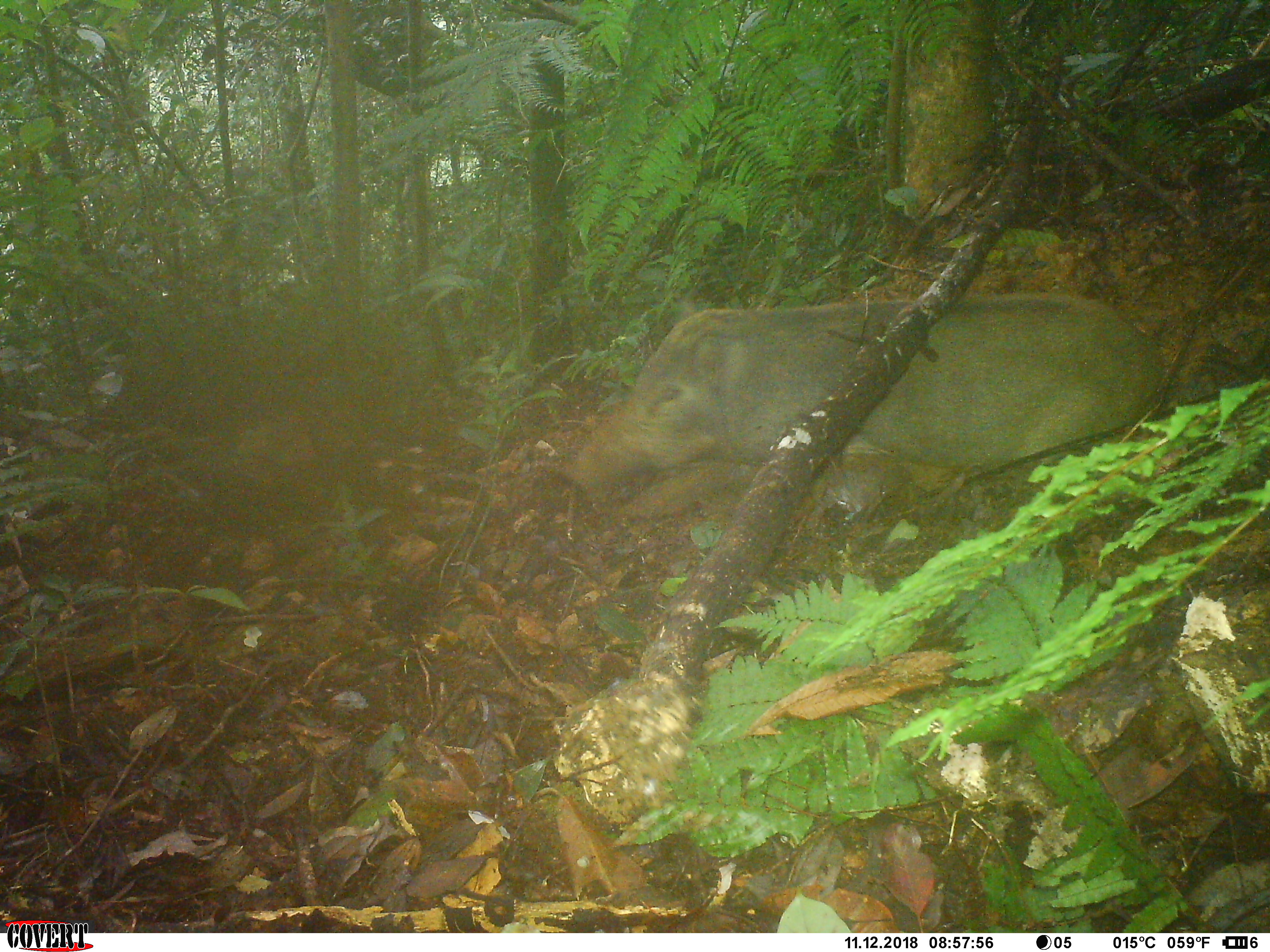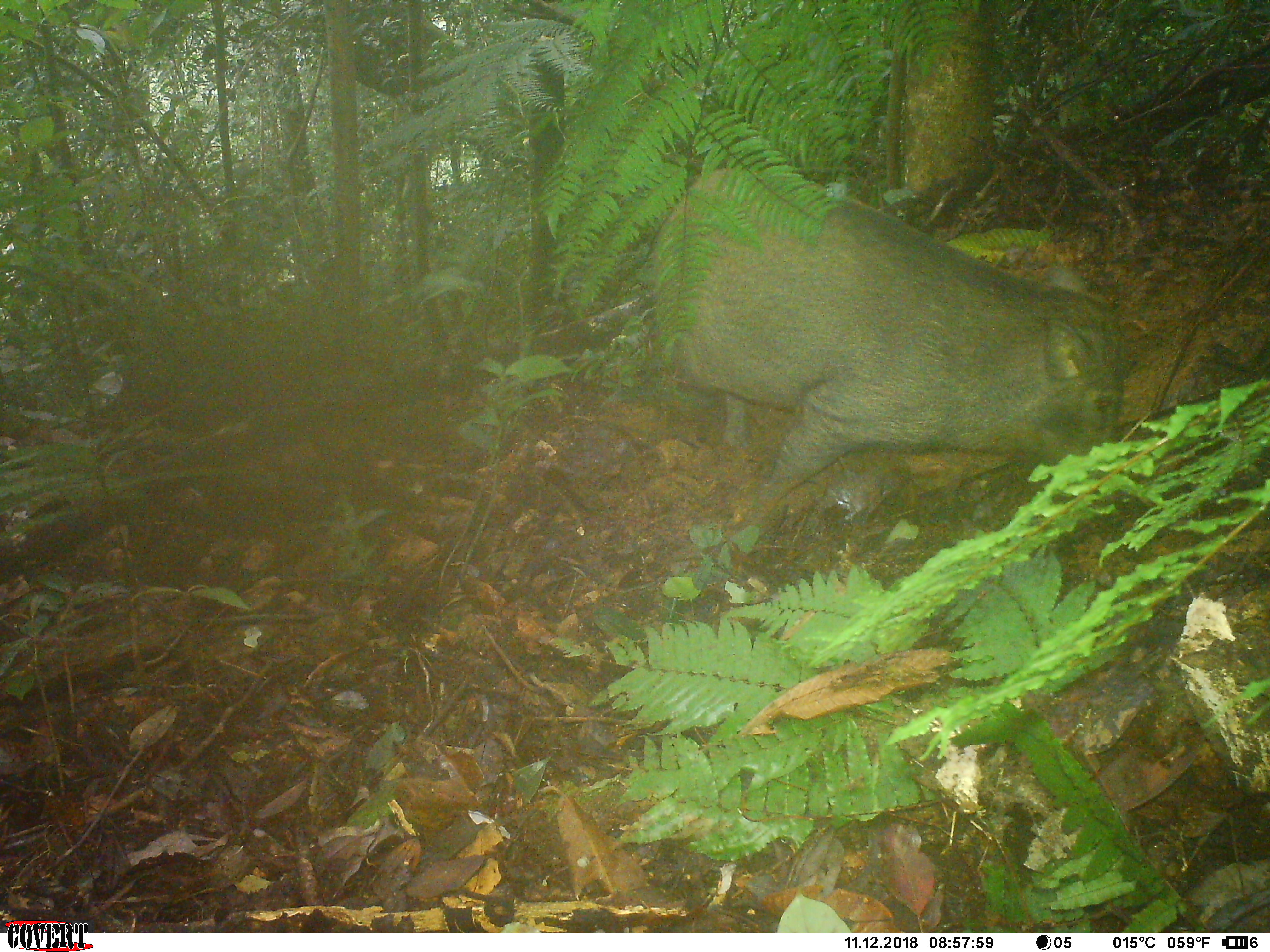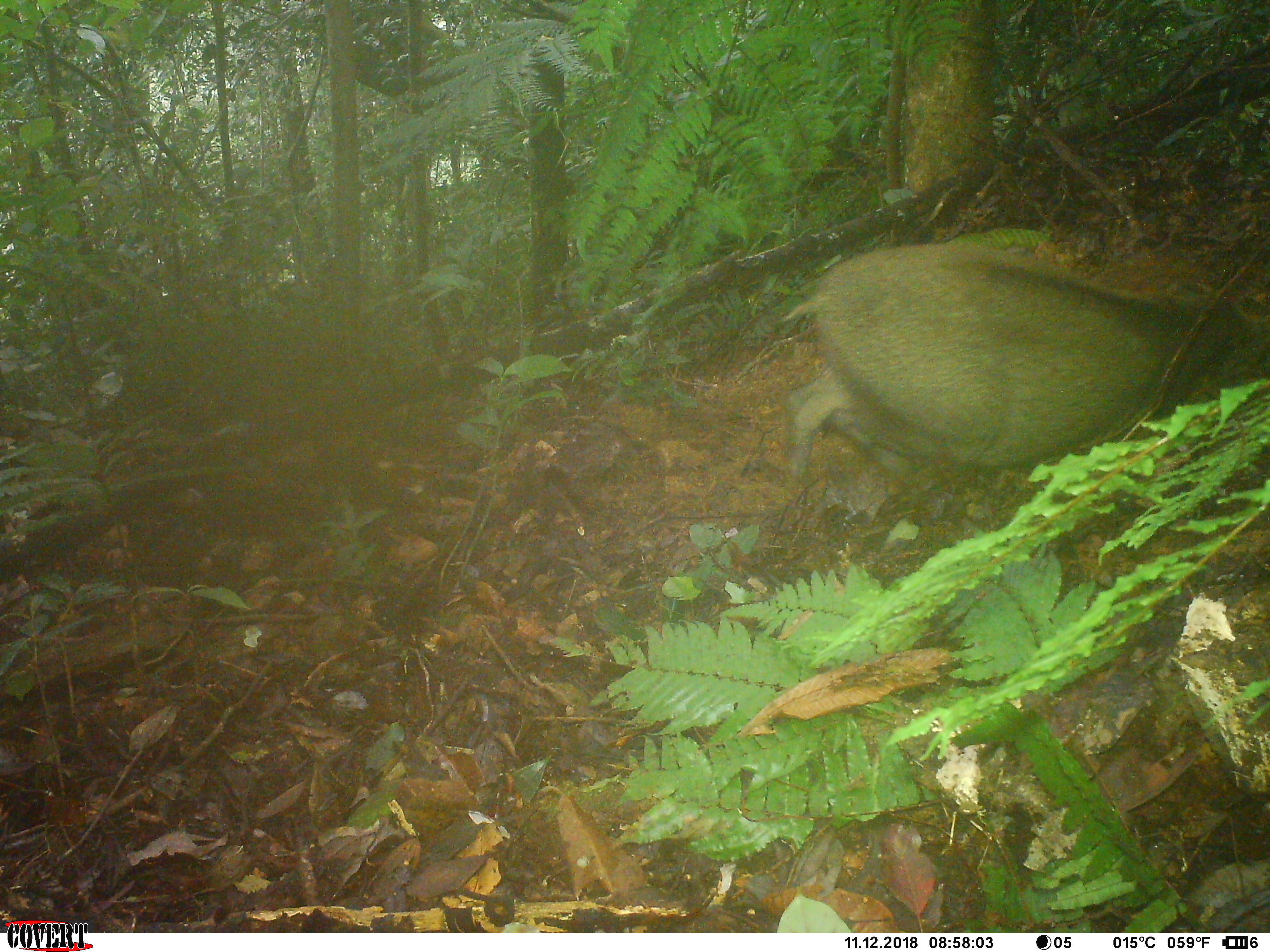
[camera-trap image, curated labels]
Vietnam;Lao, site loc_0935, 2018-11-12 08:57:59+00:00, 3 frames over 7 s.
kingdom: Animalia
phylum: Chordata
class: Mammalia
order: Artiodactyla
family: Suidae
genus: Sus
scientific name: Sus scrofa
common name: eurasian wild pig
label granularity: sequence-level